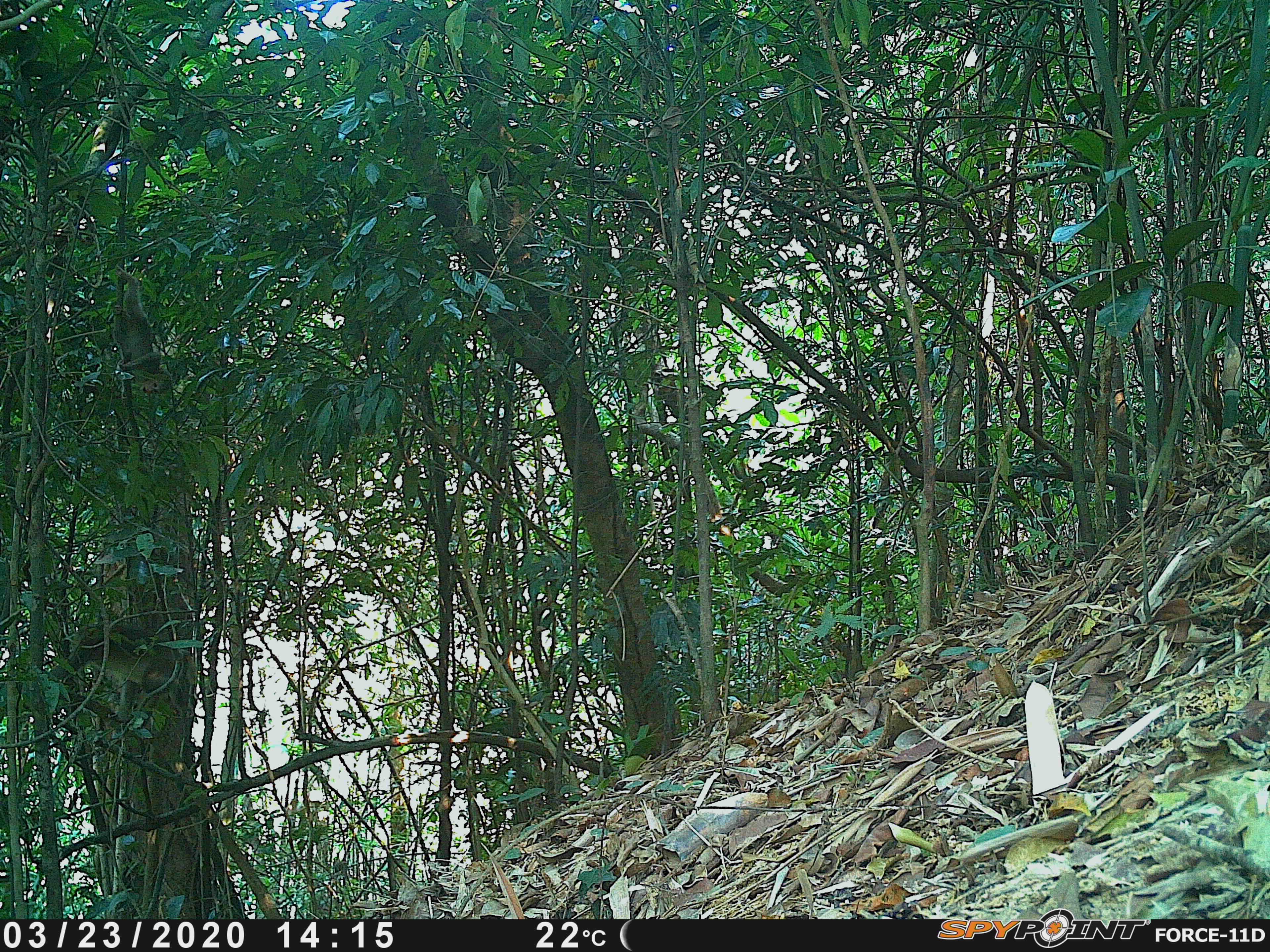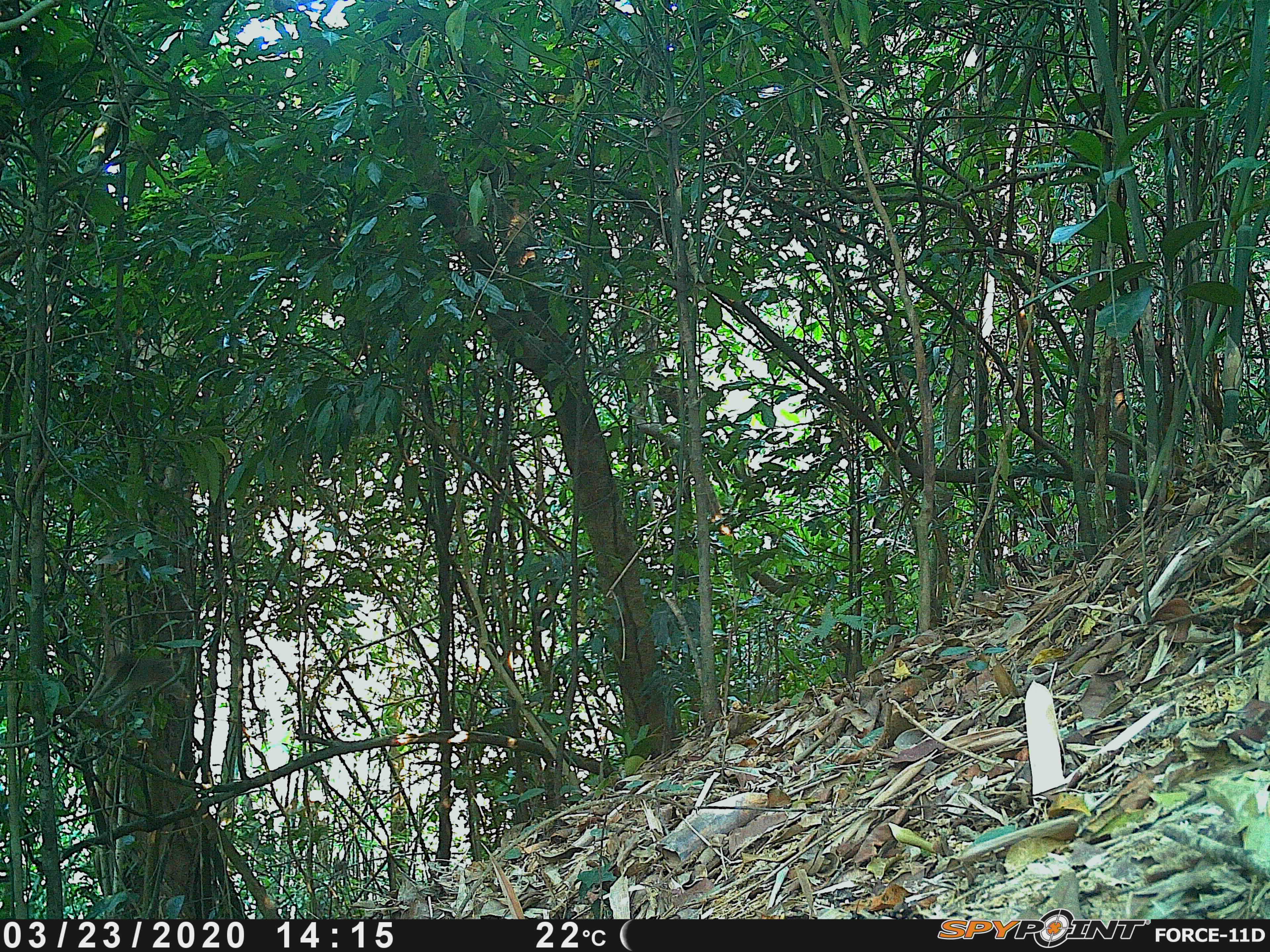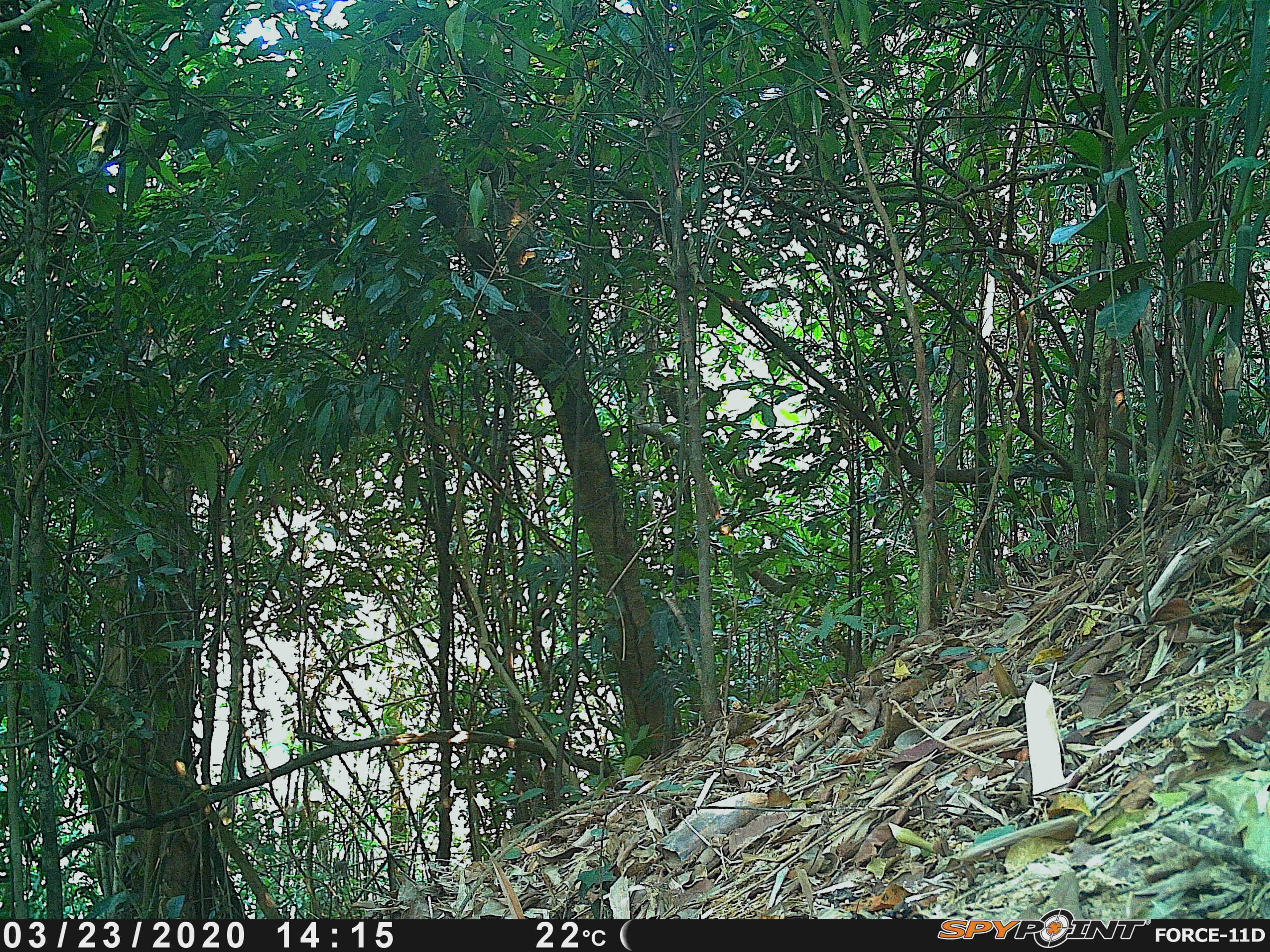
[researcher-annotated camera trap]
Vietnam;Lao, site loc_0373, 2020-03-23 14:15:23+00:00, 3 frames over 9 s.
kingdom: Animalia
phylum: Chordata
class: Mammalia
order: Primates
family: Cercopithecidae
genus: Macaca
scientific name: Macaca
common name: macaque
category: unidentified macaque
Unidentified macaque (macaque) (Macaca). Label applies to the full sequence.